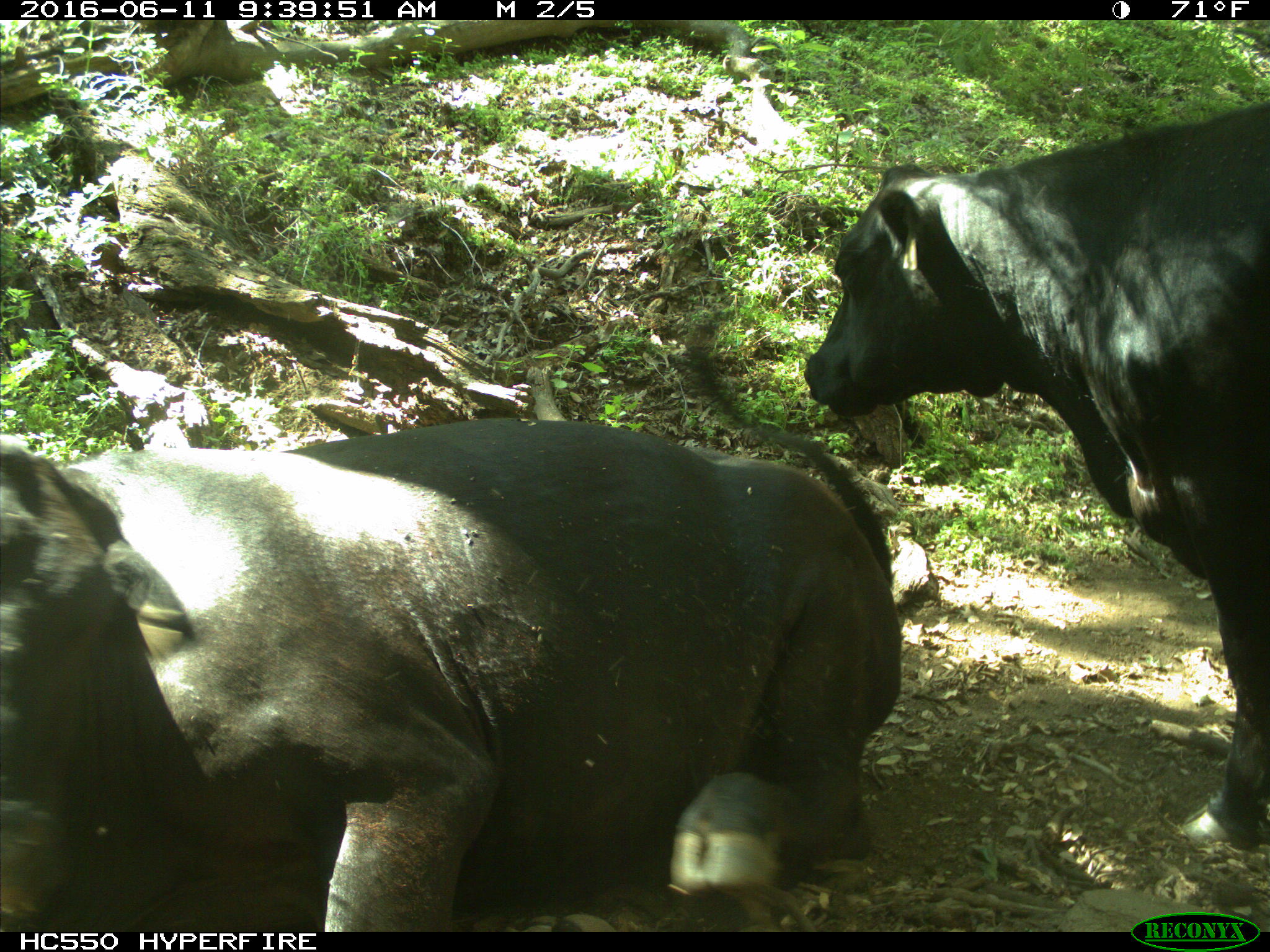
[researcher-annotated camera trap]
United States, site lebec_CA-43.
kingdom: Animalia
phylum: Chordata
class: Mammalia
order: Artiodactyla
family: Bovidae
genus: Bos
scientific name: Bos taurus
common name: domestic cow